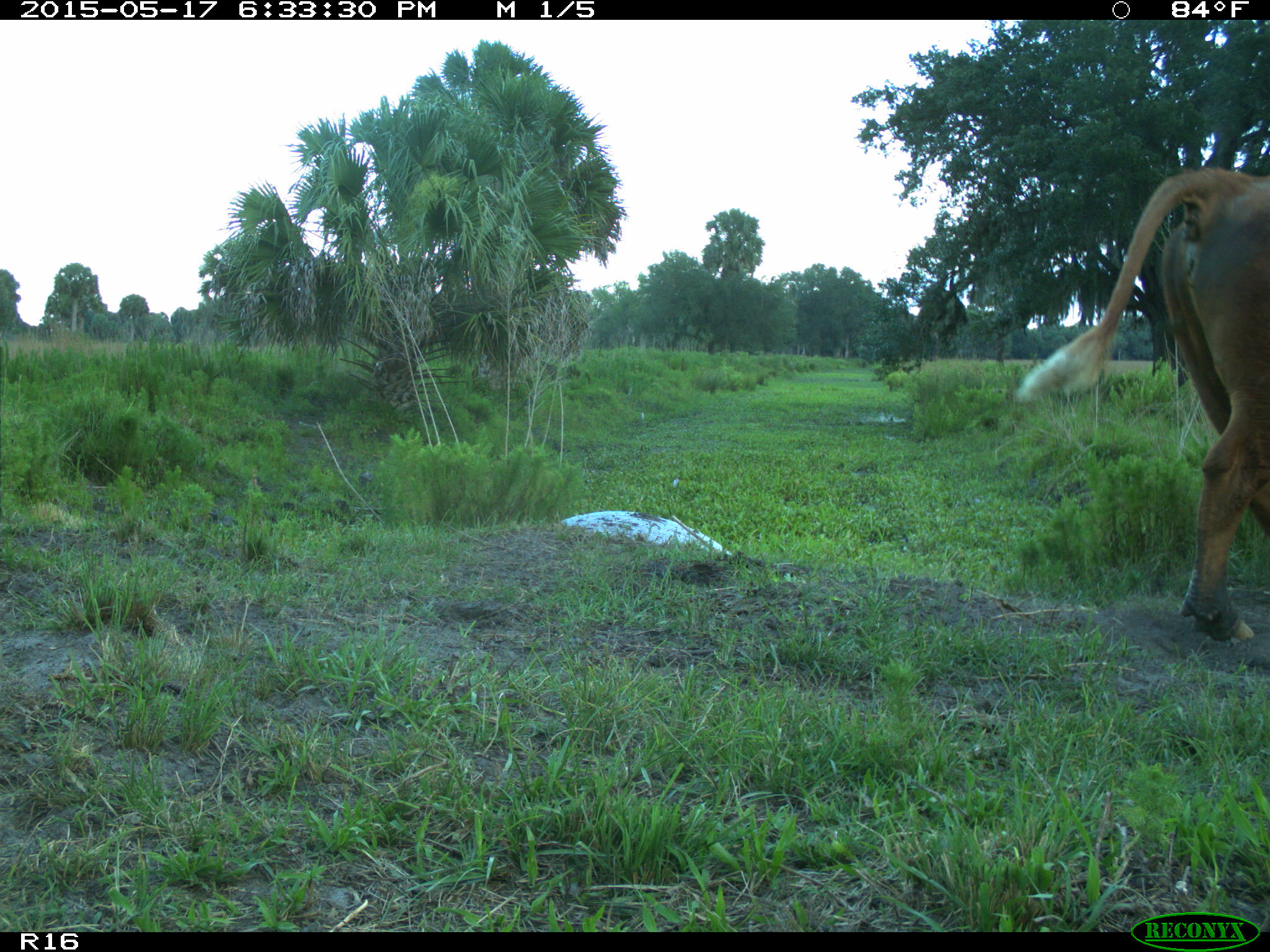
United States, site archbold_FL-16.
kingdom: Animalia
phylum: Chordata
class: Mammalia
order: Artiodactyla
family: Bovidae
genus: Bos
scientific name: Bos taurus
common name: domestic cow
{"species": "Bos taurus (domestic cow)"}